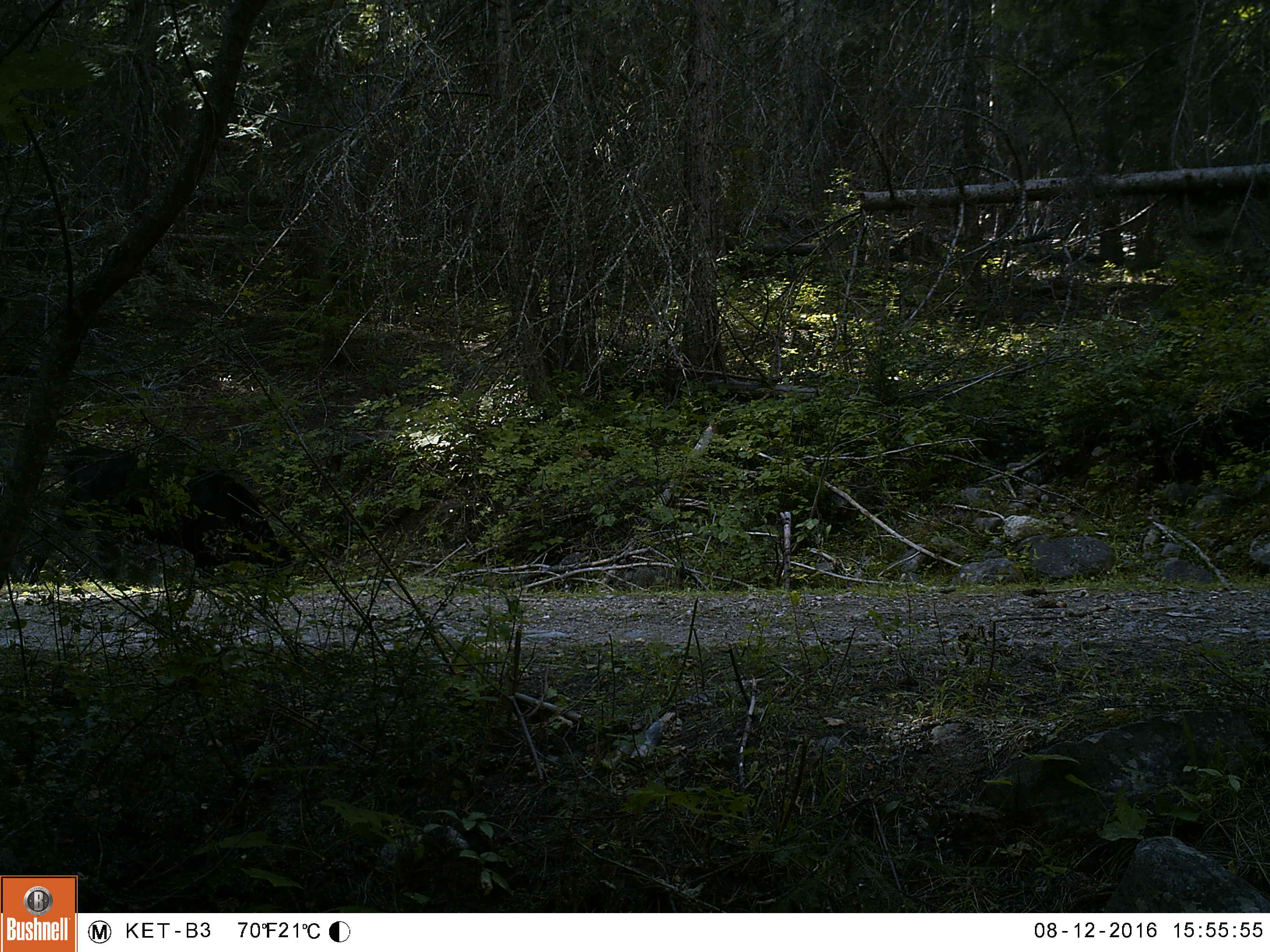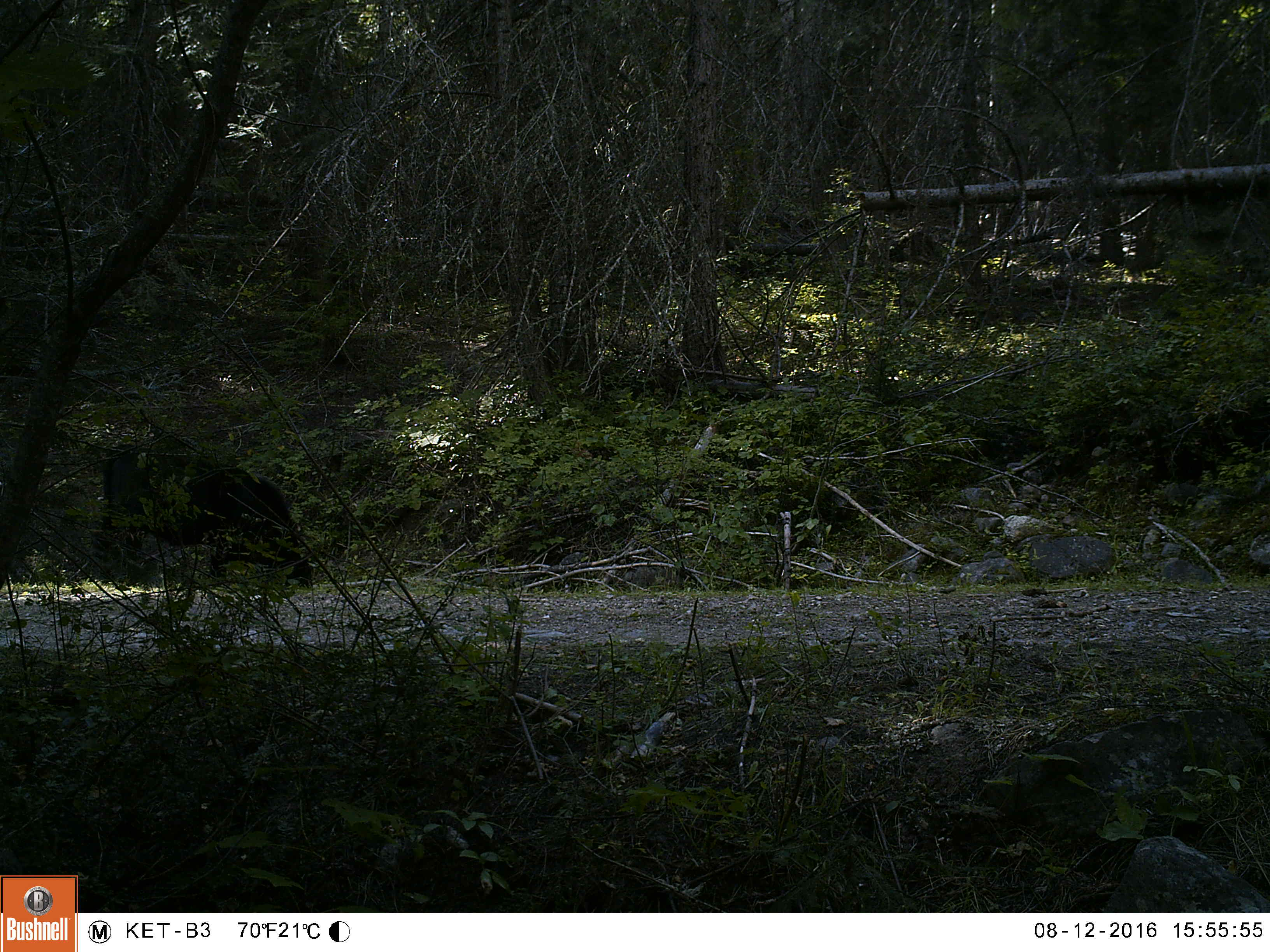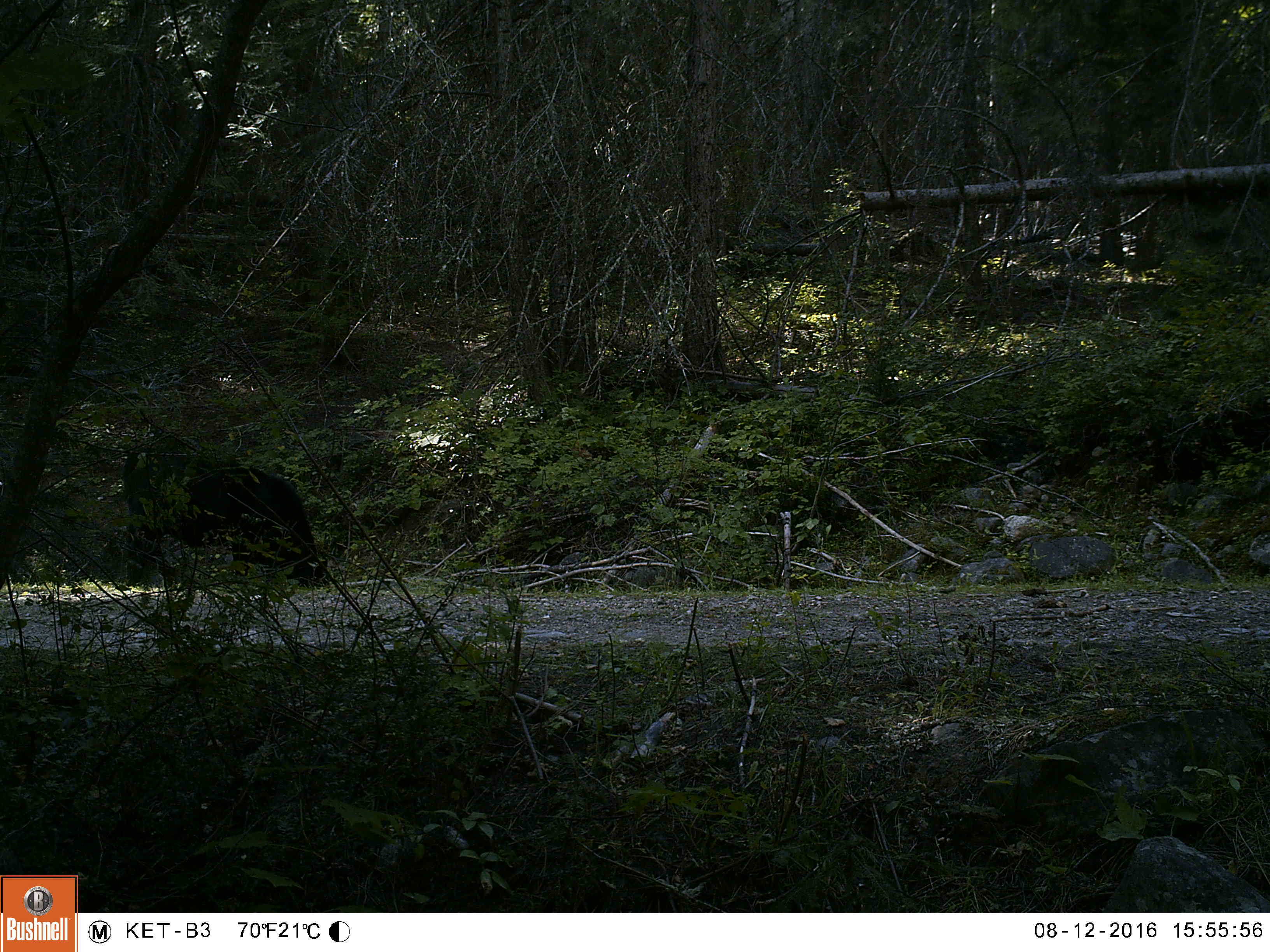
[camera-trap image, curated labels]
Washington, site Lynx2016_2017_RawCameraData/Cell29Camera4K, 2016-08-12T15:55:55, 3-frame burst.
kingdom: Animalia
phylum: Chordata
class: Mammalia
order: Artiodactyla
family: Bovidae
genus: Bos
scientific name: Bos taurus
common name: domestic cattle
Domestic cattle (Bos taurus). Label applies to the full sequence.